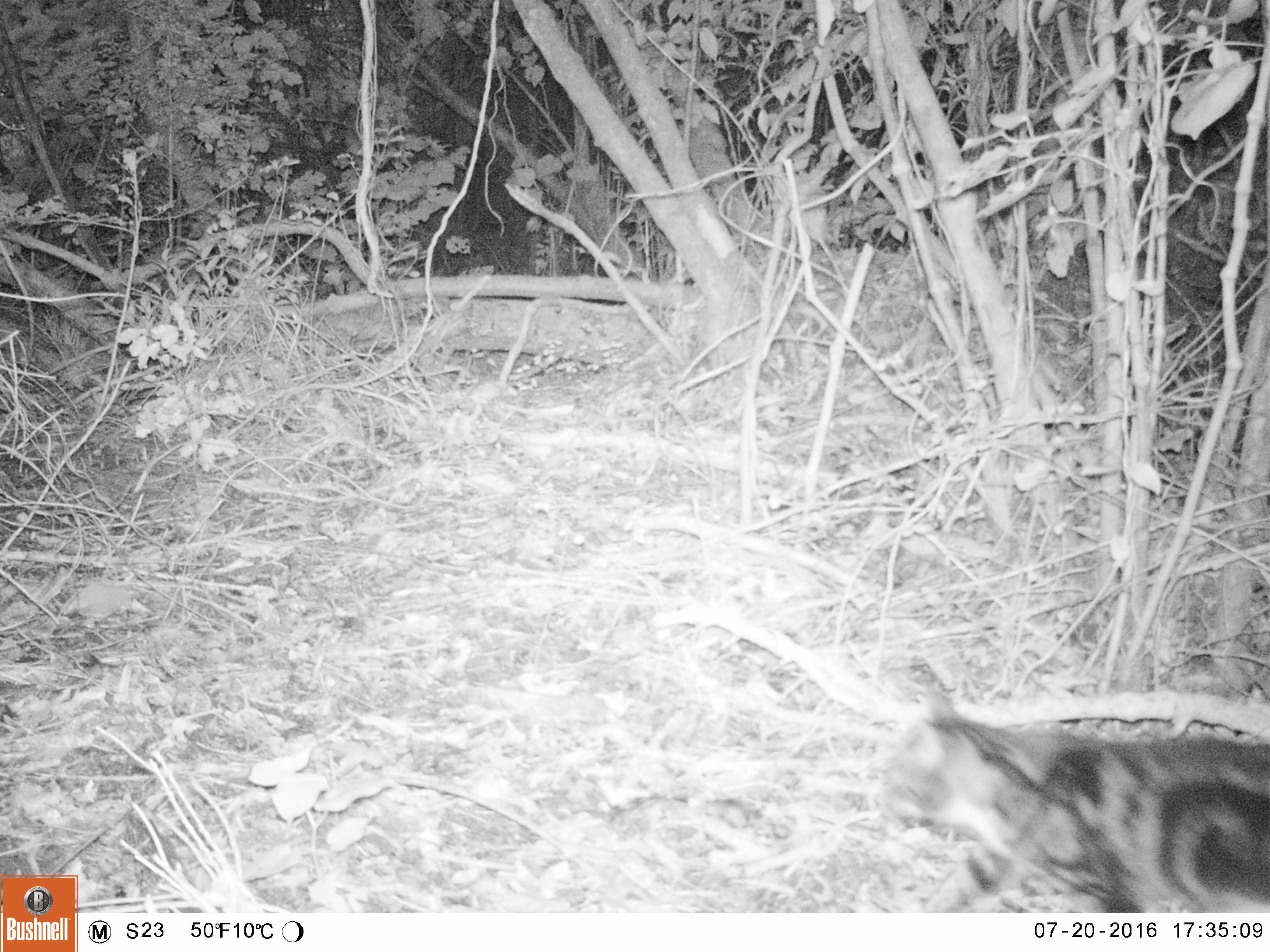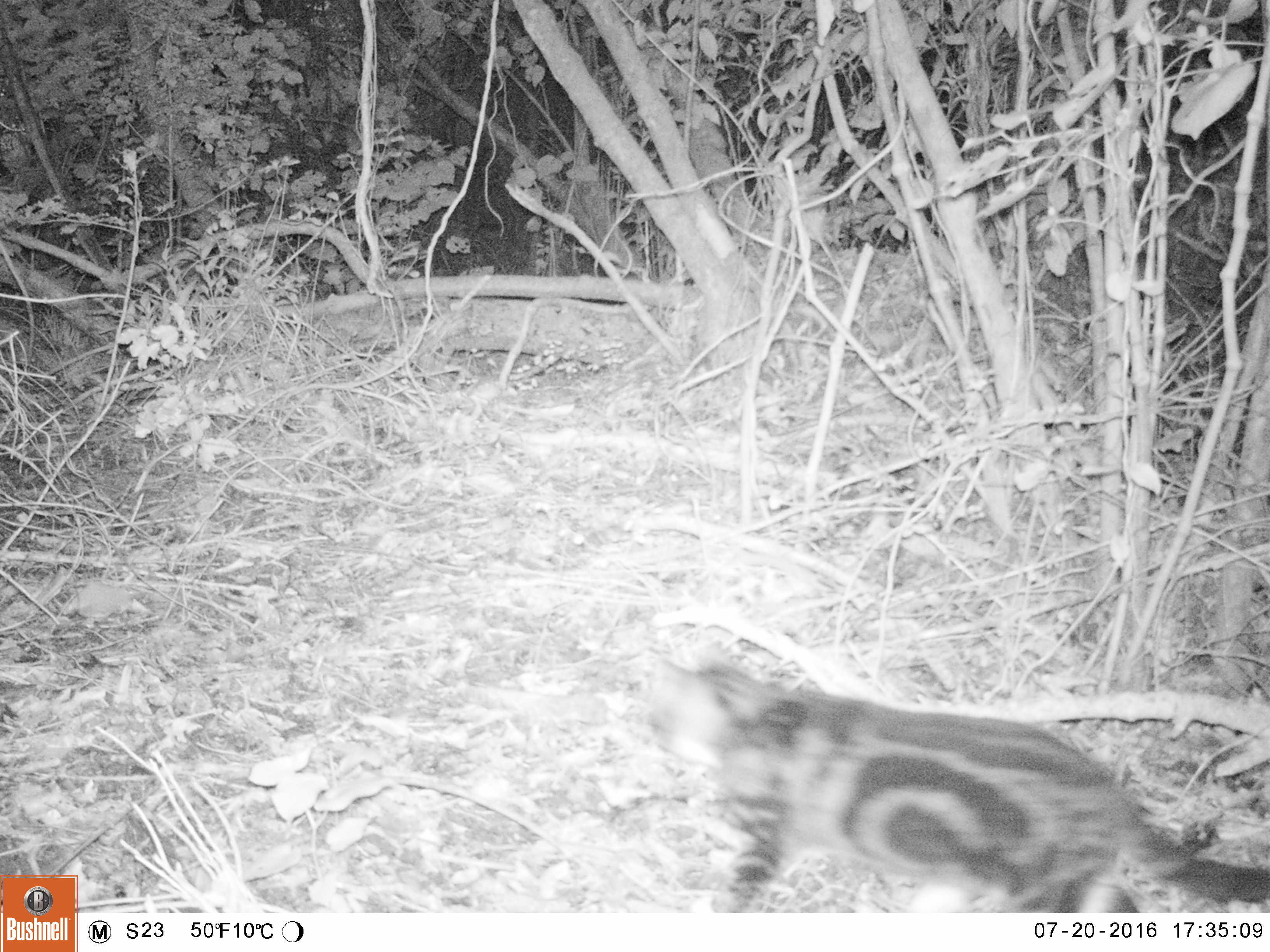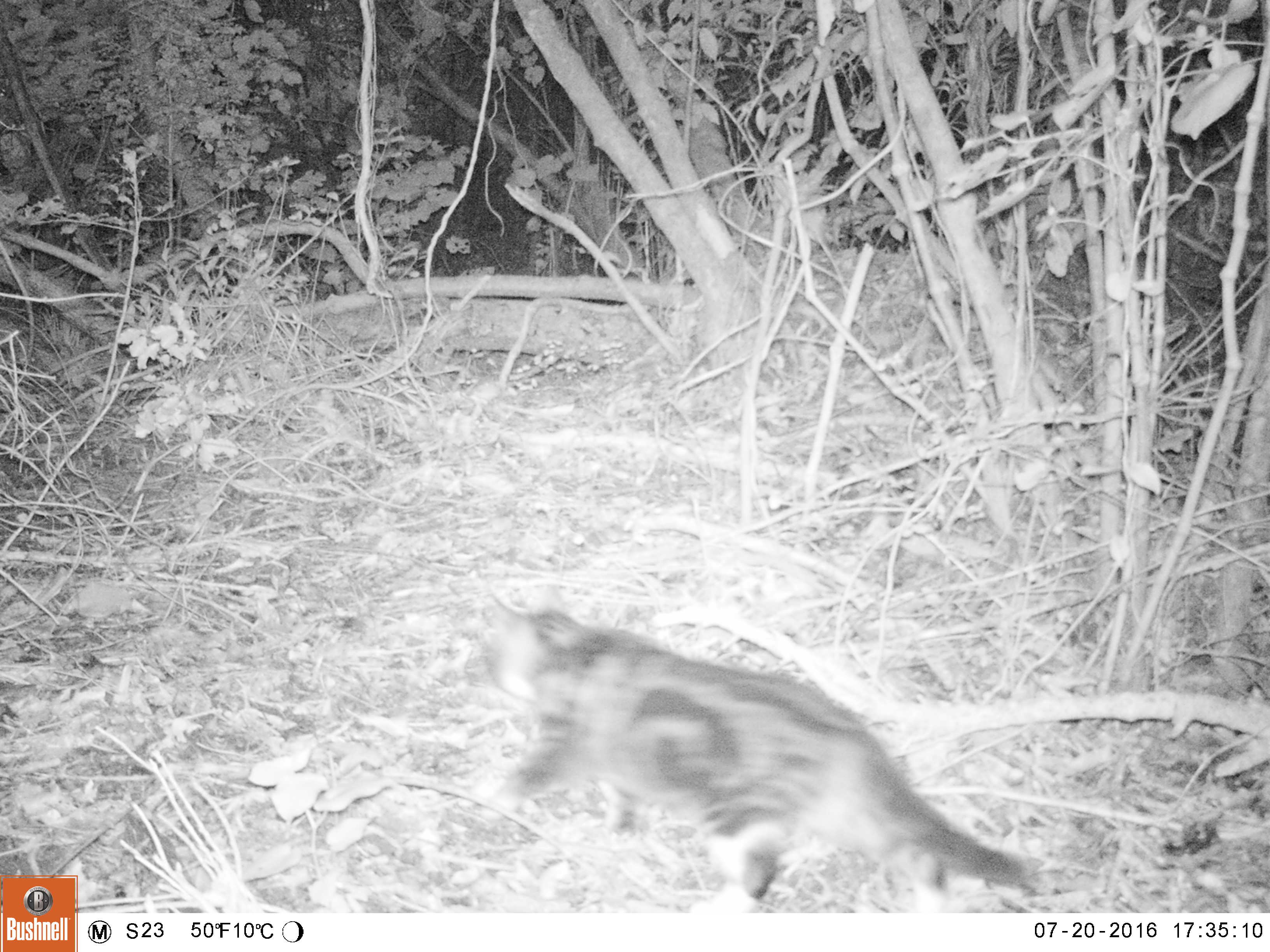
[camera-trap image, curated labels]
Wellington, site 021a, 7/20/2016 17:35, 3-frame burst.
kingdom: Animalia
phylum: Chordata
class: Mammalia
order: Carnivora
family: Felidae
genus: Felis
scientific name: Felis catus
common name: cat